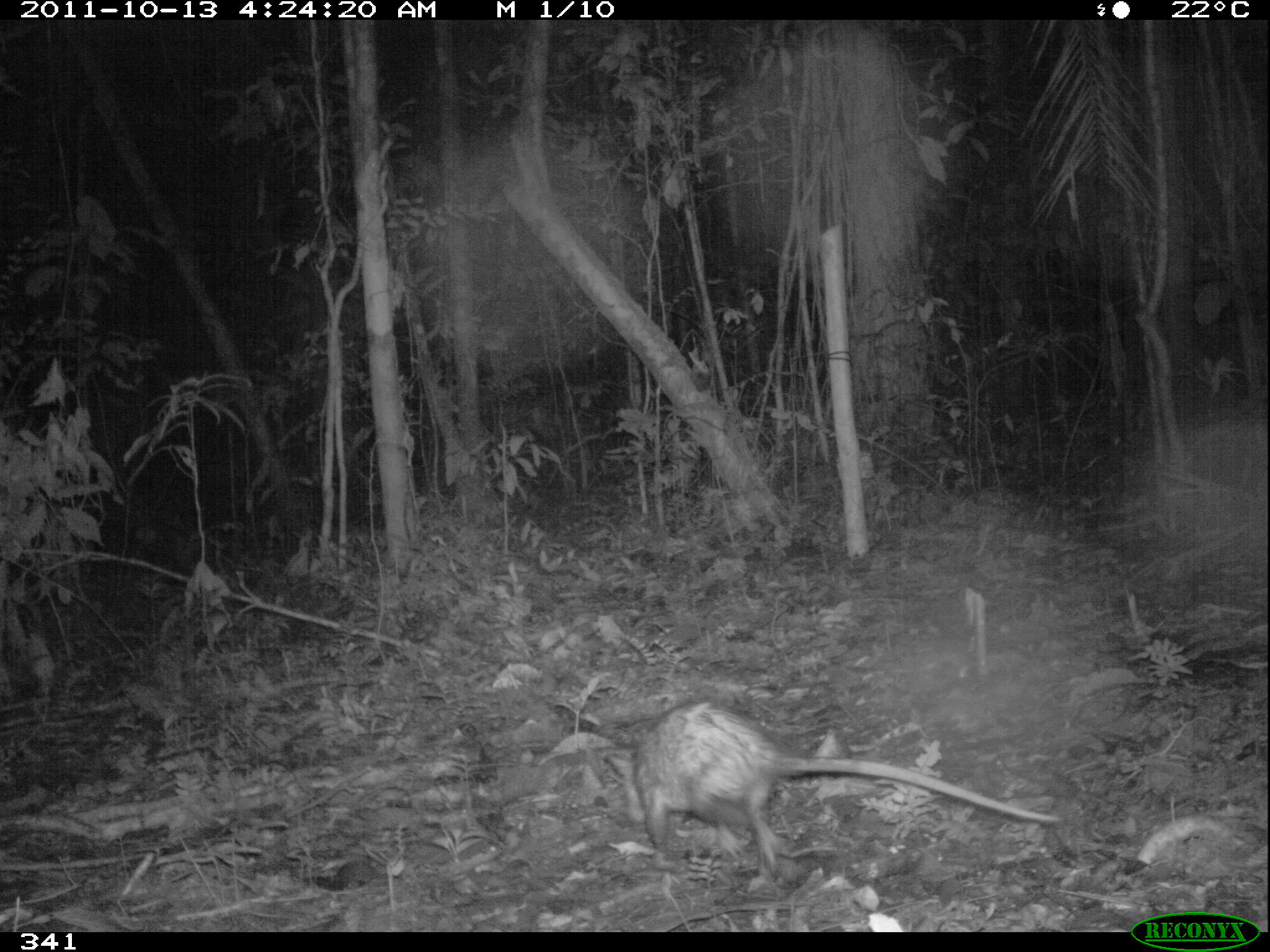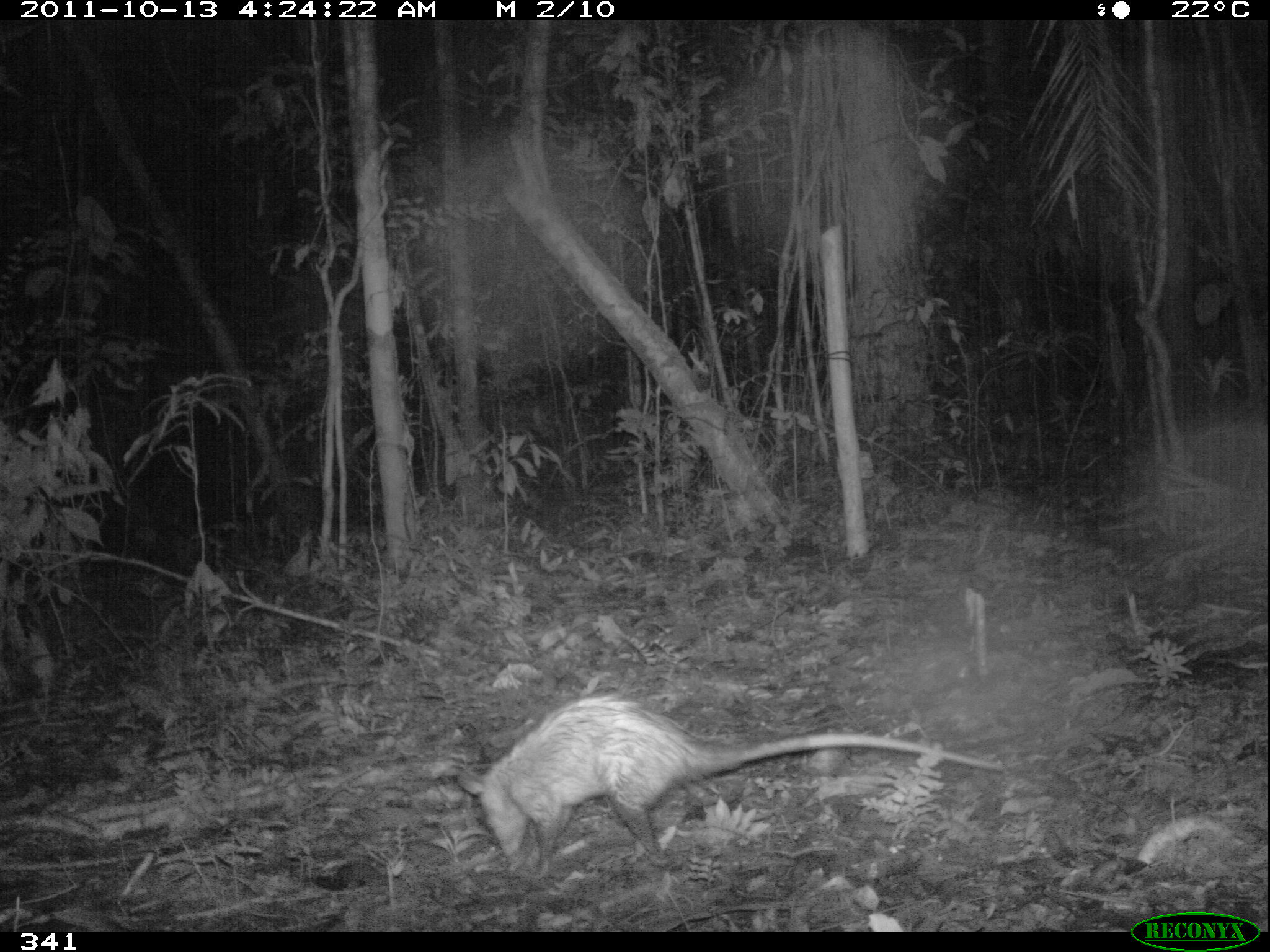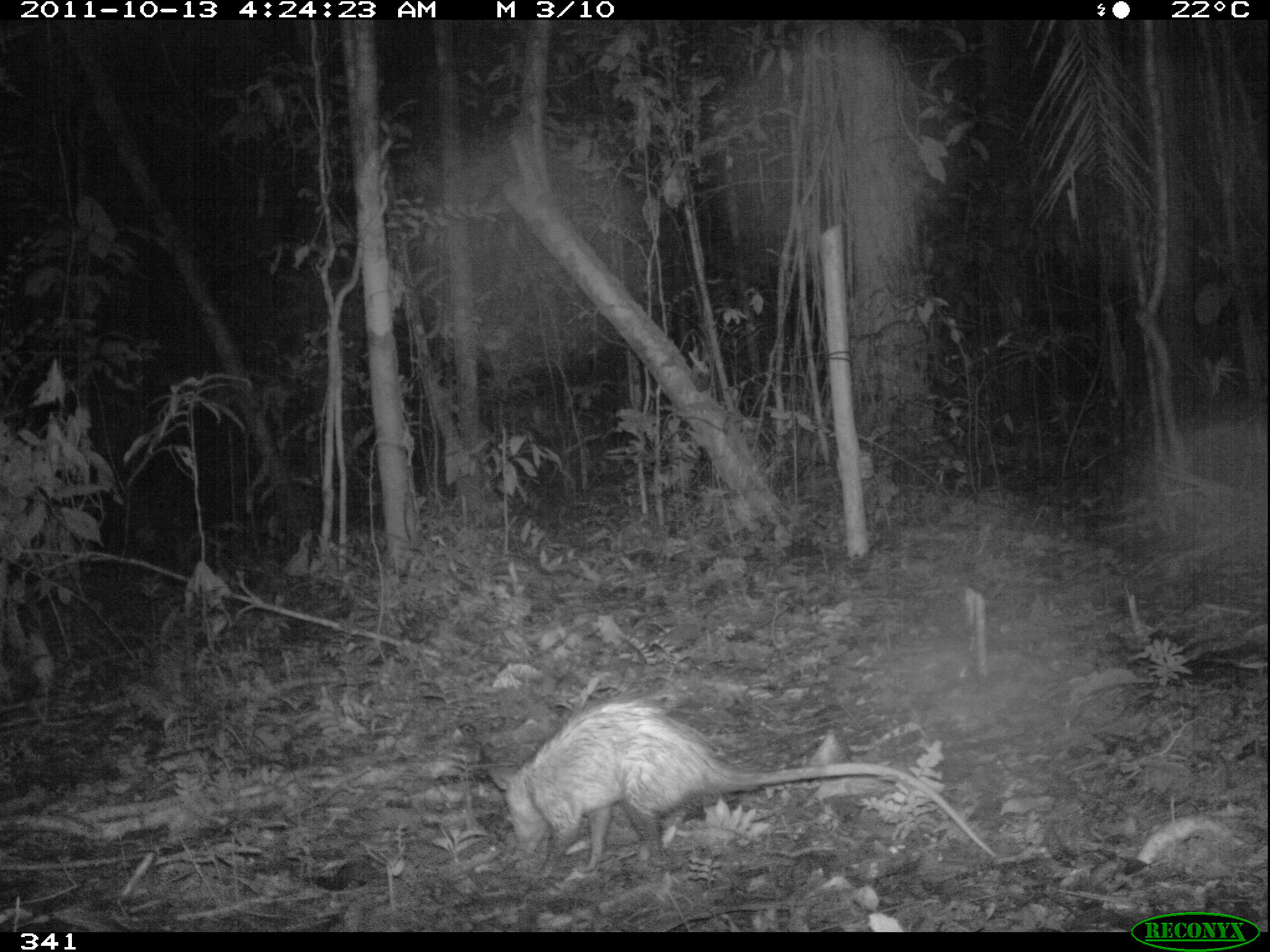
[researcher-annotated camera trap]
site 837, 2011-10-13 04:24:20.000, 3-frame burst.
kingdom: Animalia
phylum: Chordata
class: Mammalia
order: Didelphimorphia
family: Didelphidae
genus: Didelphis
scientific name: Didelphis marsupialis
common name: southern opossum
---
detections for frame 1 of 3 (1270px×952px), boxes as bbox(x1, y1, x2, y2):
didelphis marsupialis: bbox(598, 696, 1060, 878)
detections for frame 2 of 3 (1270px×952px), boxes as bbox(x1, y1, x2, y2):
didelphis marsupialis: bbox(453, 692, 1004, 882)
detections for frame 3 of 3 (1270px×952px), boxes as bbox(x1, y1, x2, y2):
didelphis marsupialis: bbox(484, 698, 999, 871)